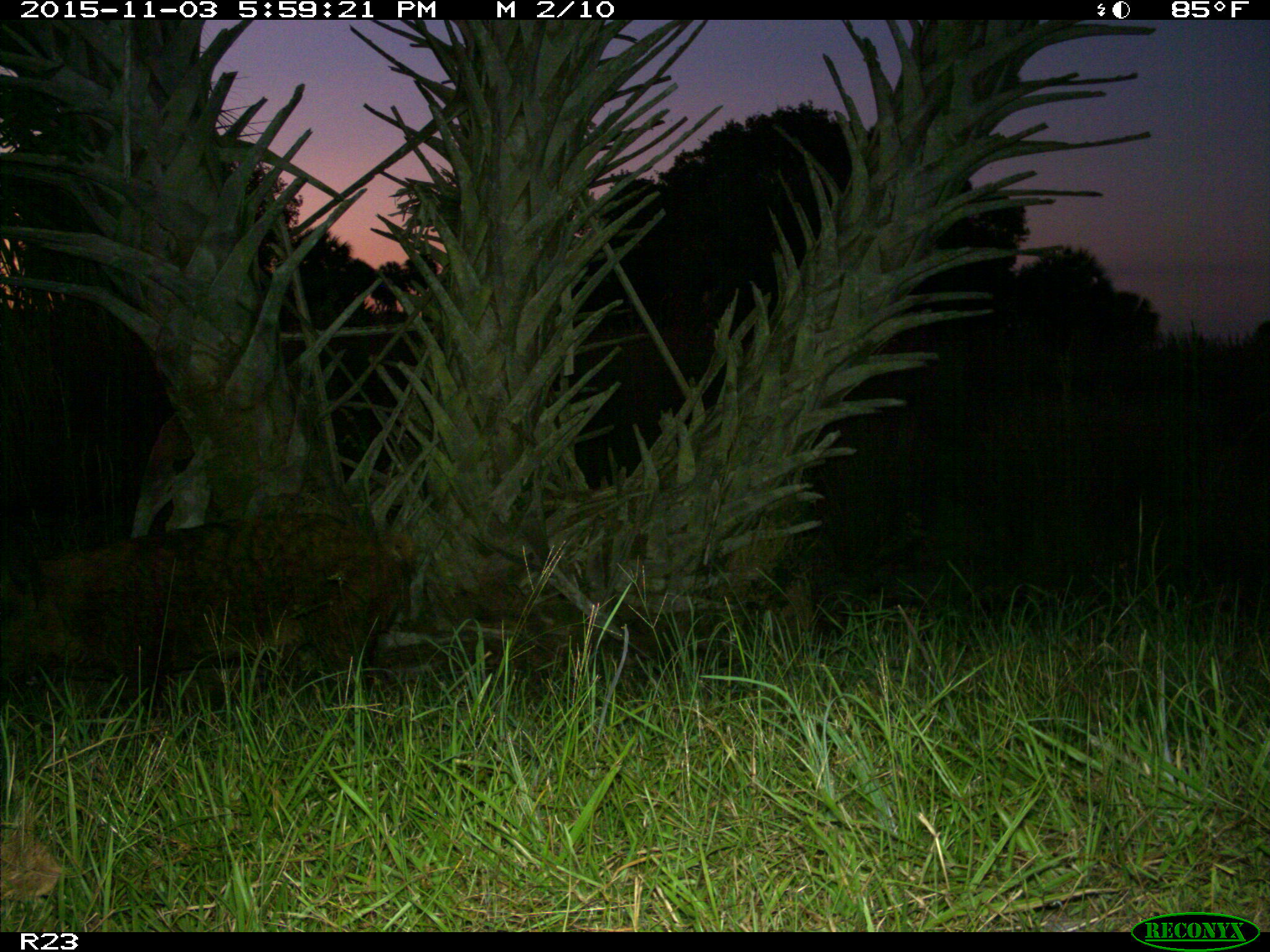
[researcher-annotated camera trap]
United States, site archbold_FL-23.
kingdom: Animalia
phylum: Chordata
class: Mammalia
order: Artiodactyla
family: Suidae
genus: Sus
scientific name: Sus scrofa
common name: wild boar